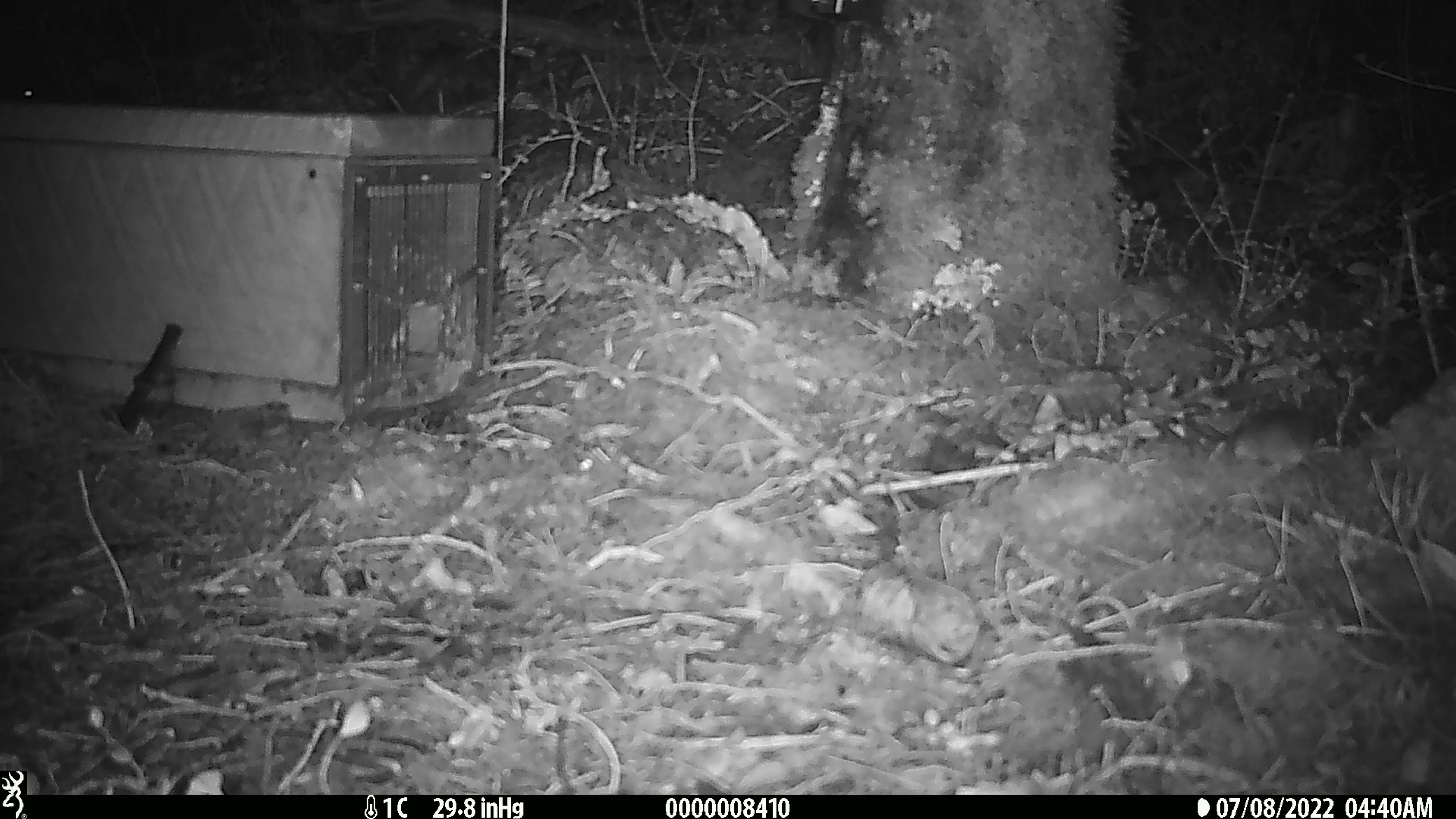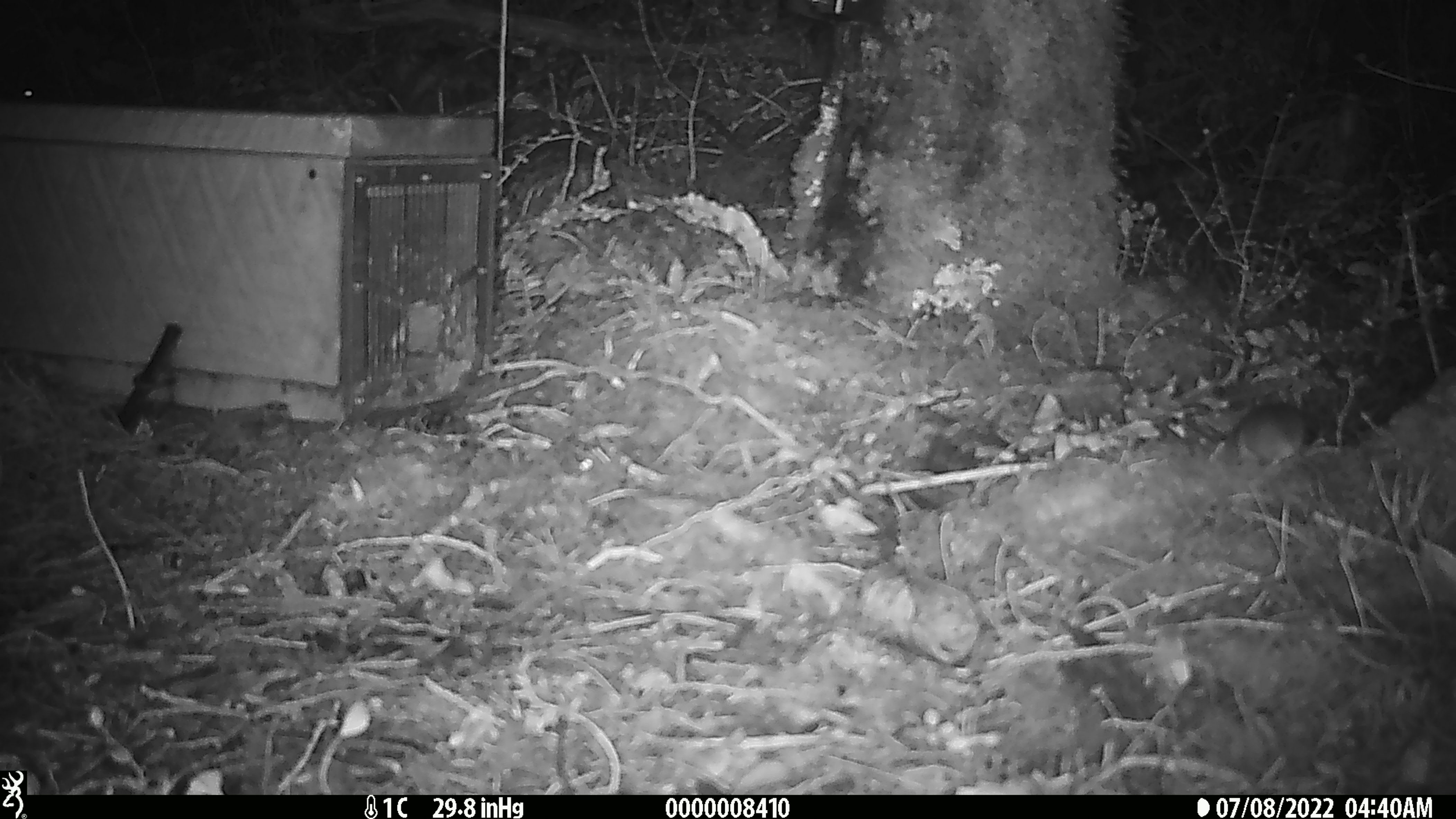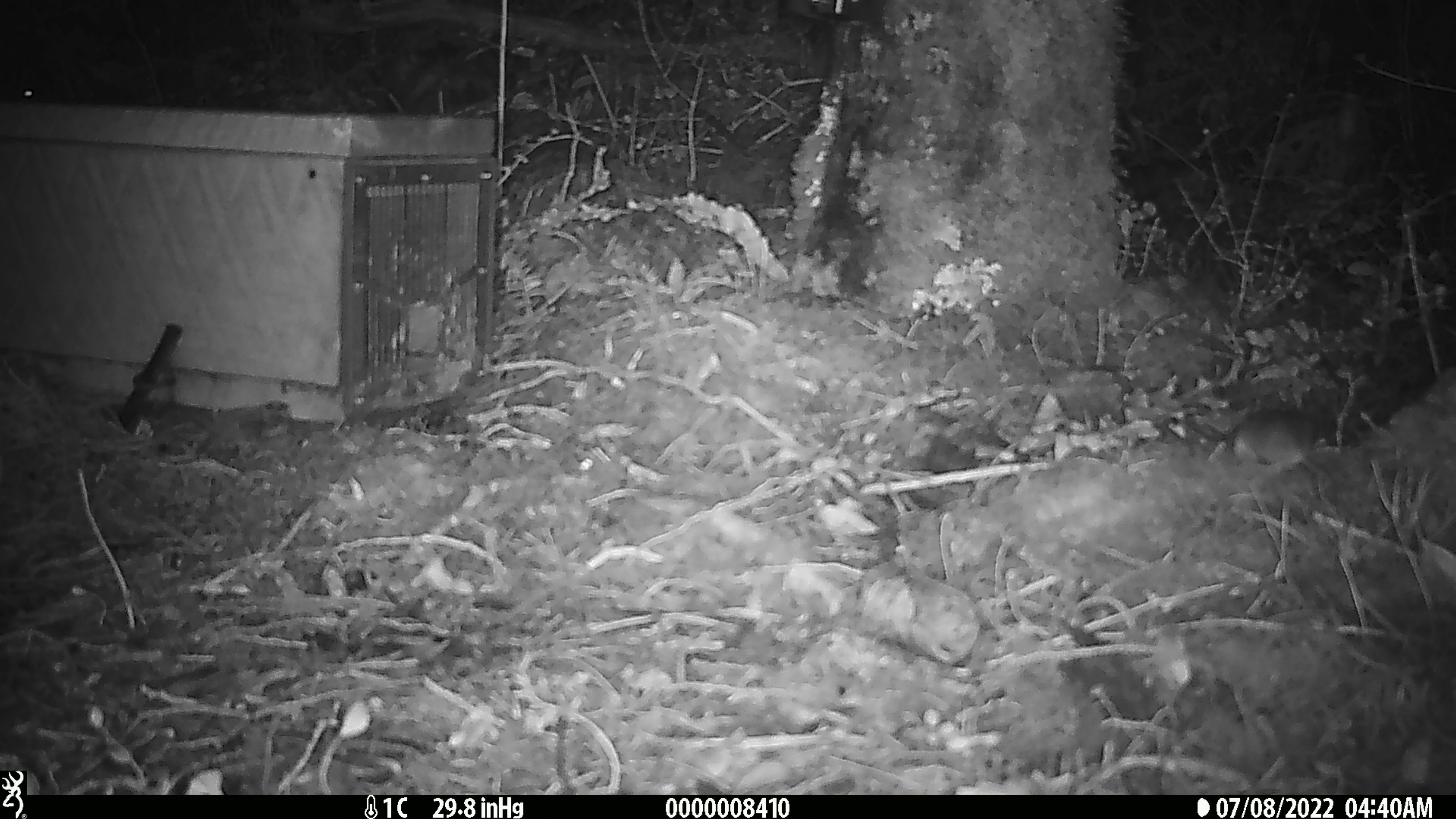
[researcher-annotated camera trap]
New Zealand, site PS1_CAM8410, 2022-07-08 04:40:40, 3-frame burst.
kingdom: Animalia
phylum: Chordata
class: Mammalia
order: Rodentia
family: Muridae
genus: Mus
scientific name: Mus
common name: mouse